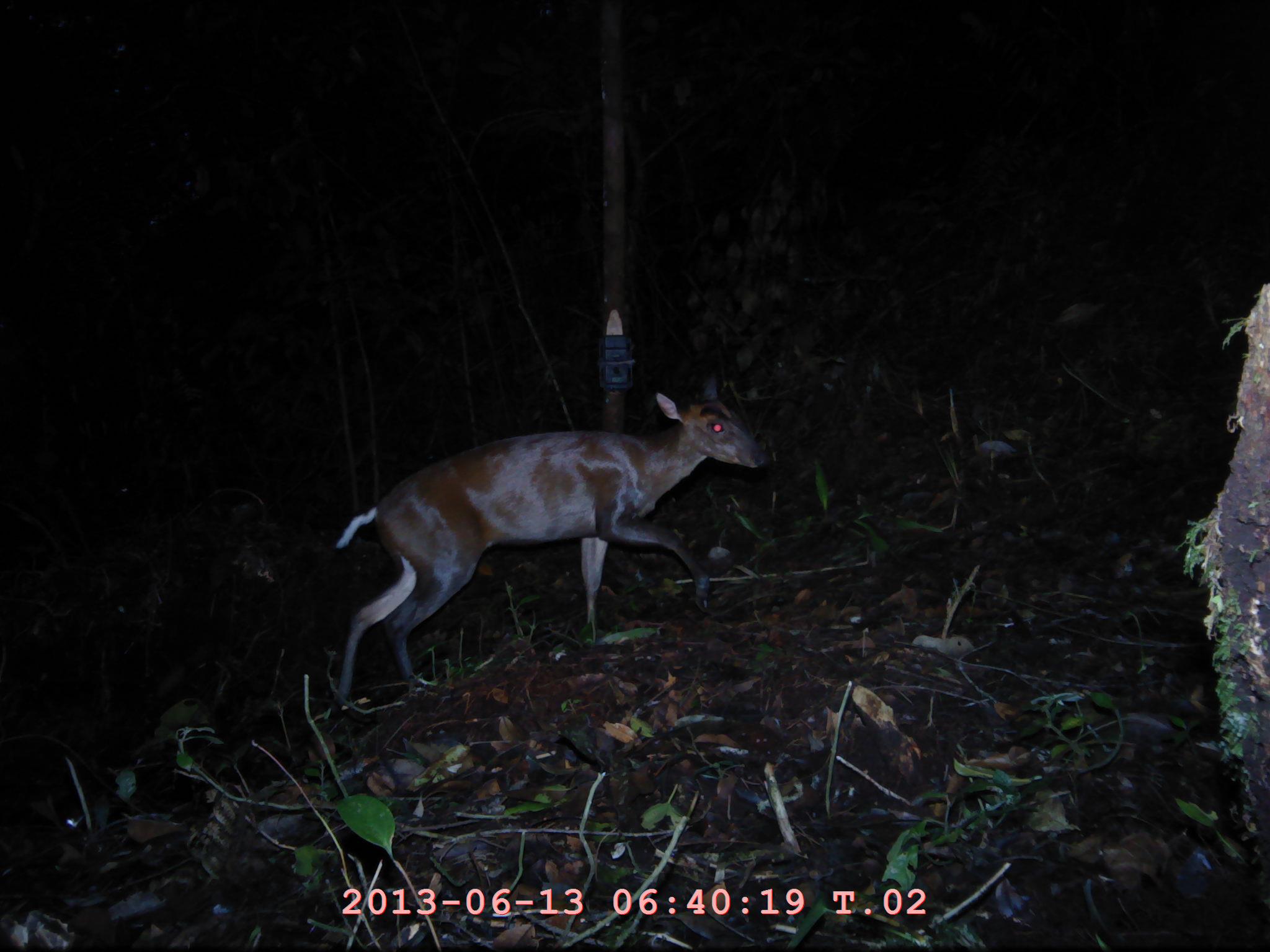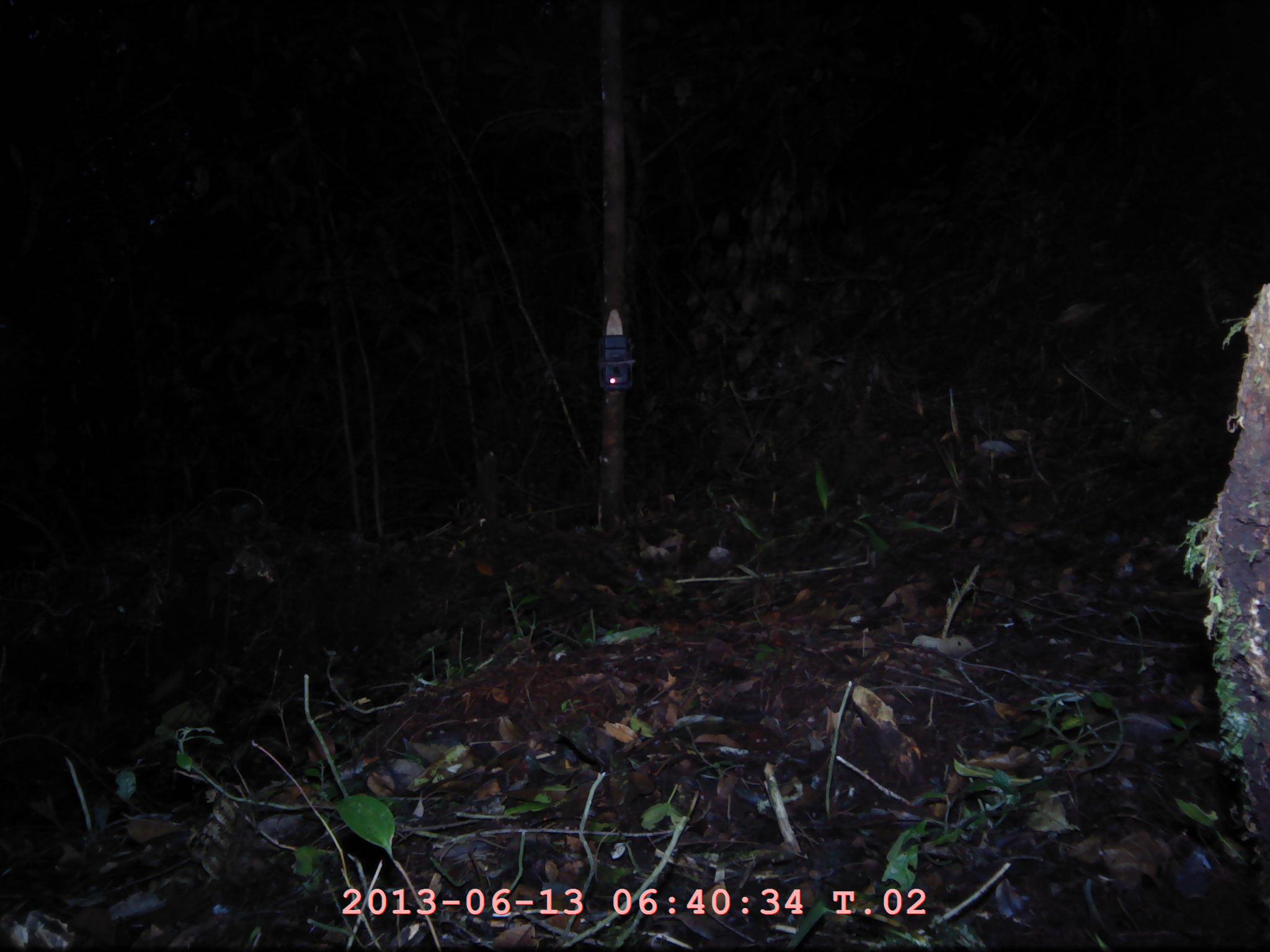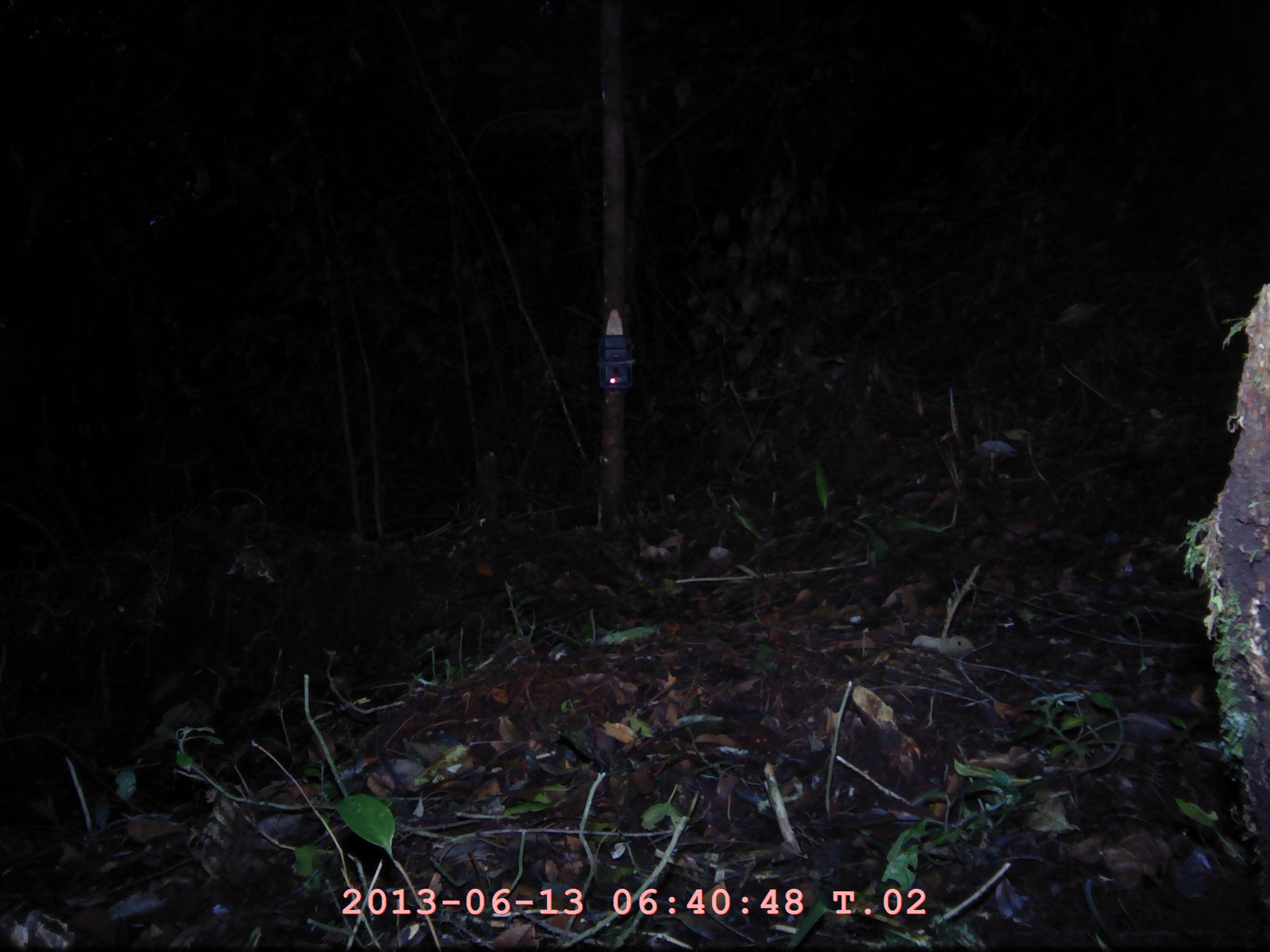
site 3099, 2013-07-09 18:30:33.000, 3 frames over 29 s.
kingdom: Animalia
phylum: Chordata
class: Mammalia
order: Artiodactyla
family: Cervidae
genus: Muntiacus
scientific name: Muntiacus muntjak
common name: southern red muntjac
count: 1